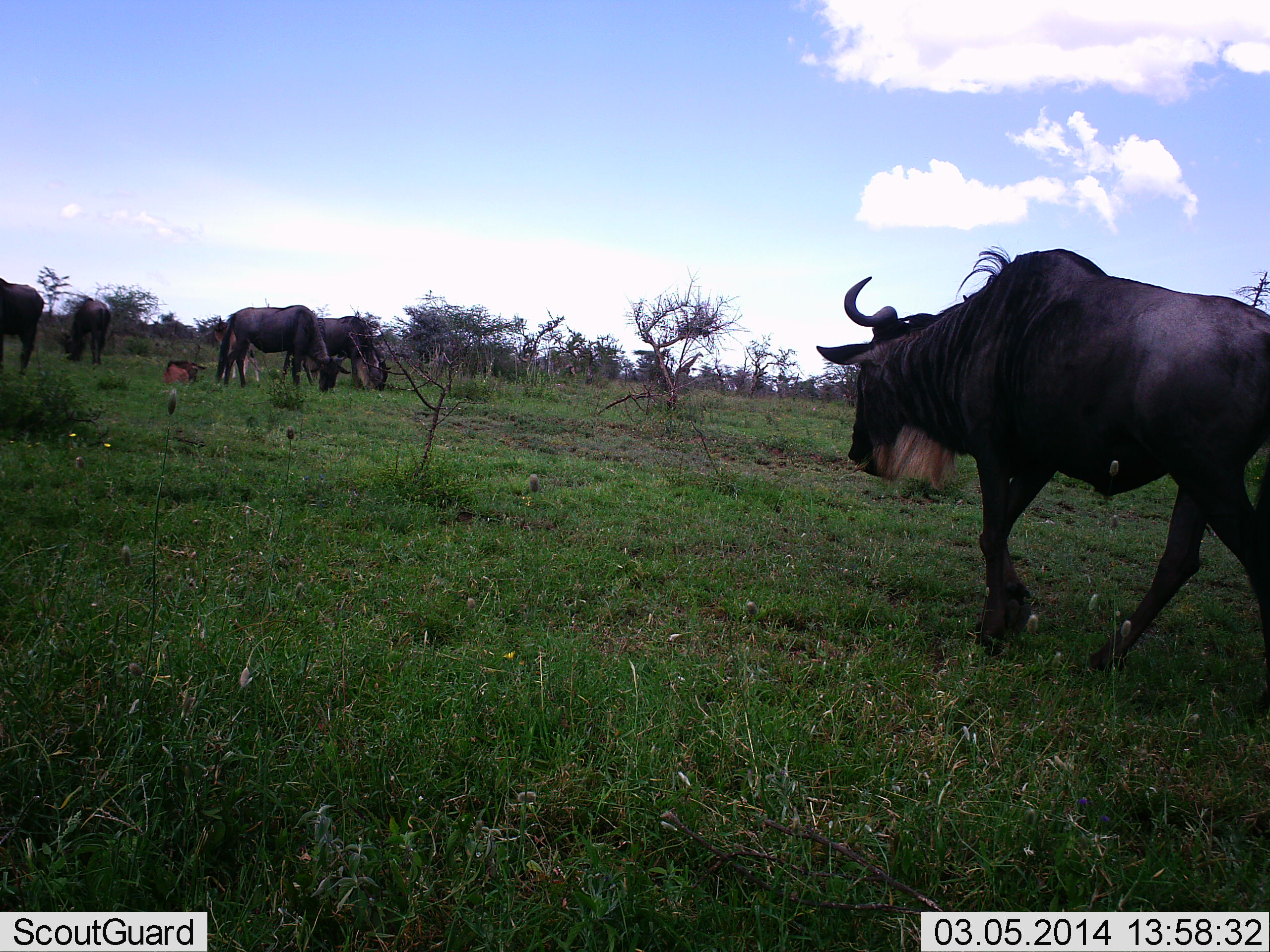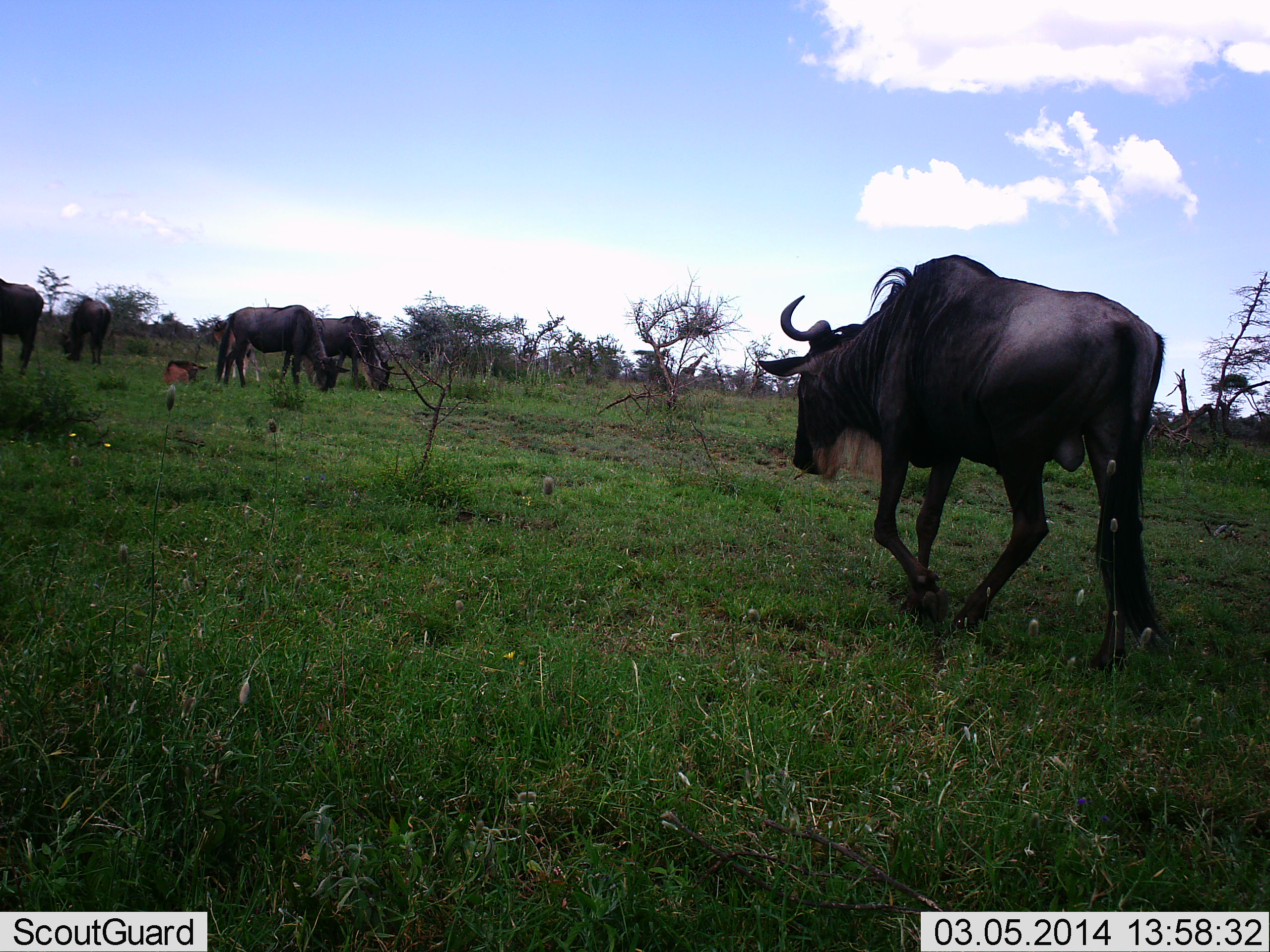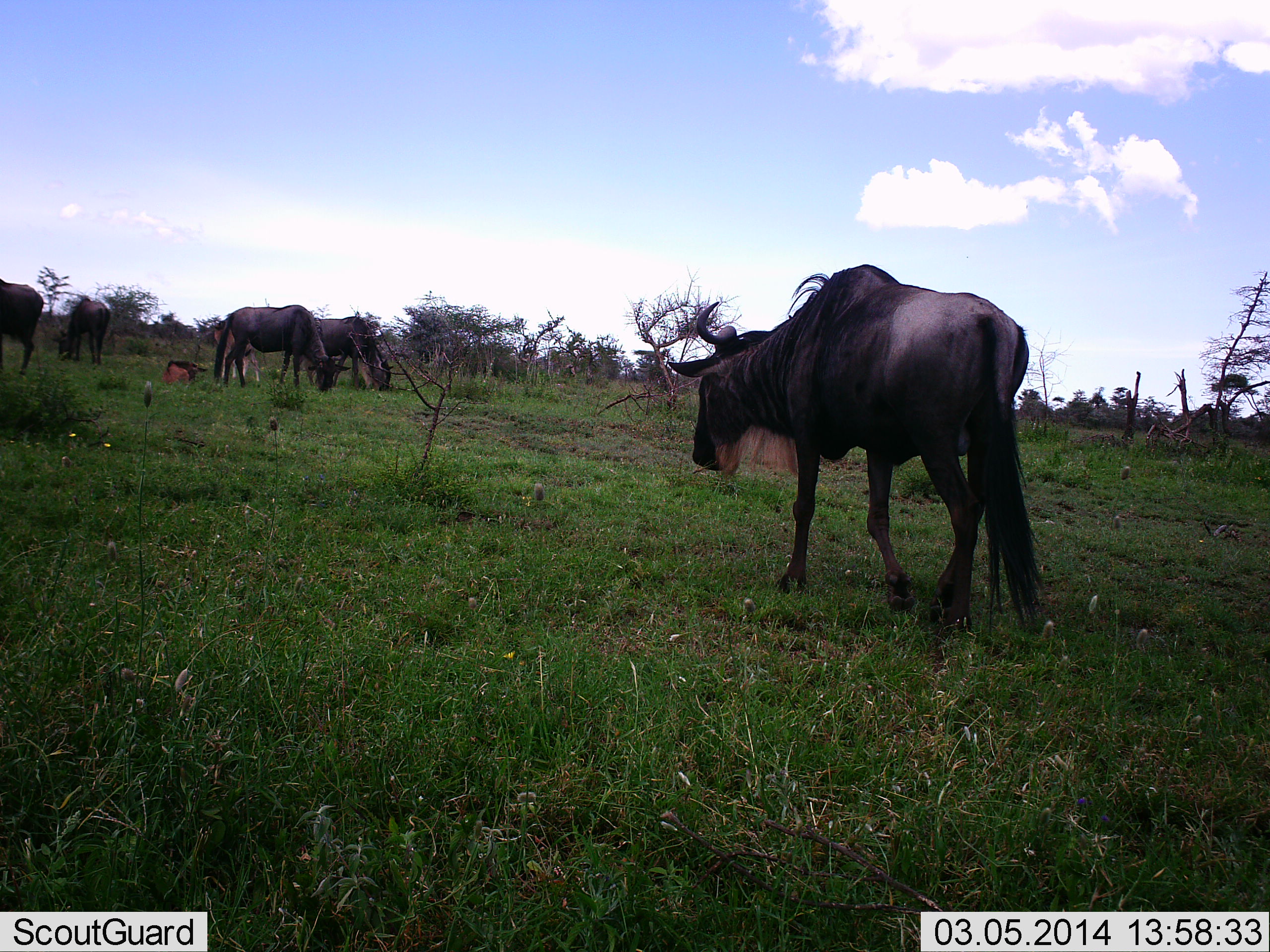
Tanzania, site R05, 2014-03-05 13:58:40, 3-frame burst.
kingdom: Animalia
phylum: Chordata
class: Mammalia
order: Artiodactyla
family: Bovidae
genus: Connochaetes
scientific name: Connochaetes taurinus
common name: blue wildebeest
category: wildebeest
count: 5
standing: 33%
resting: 11%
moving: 89%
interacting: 0%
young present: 11%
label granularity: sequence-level